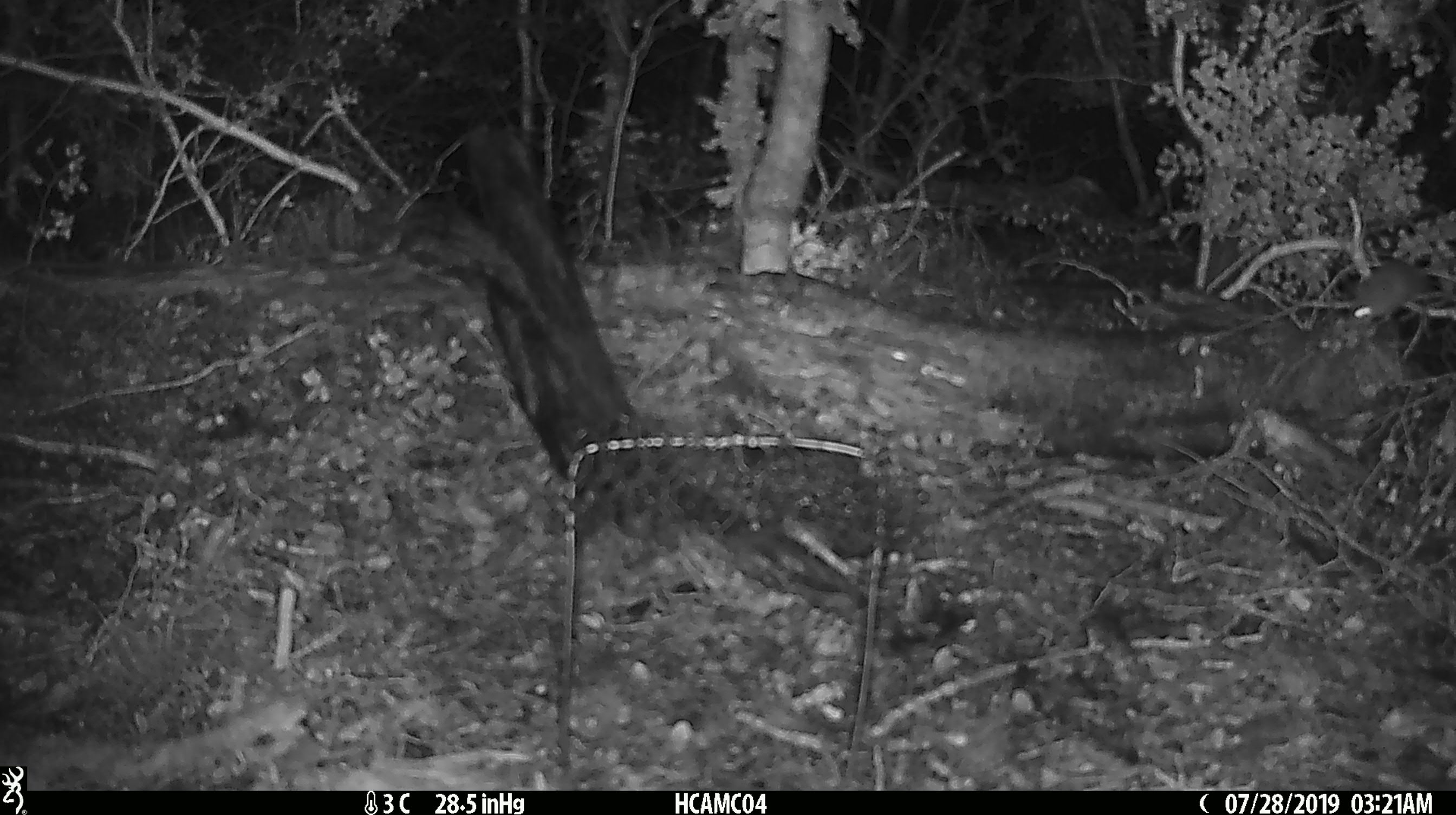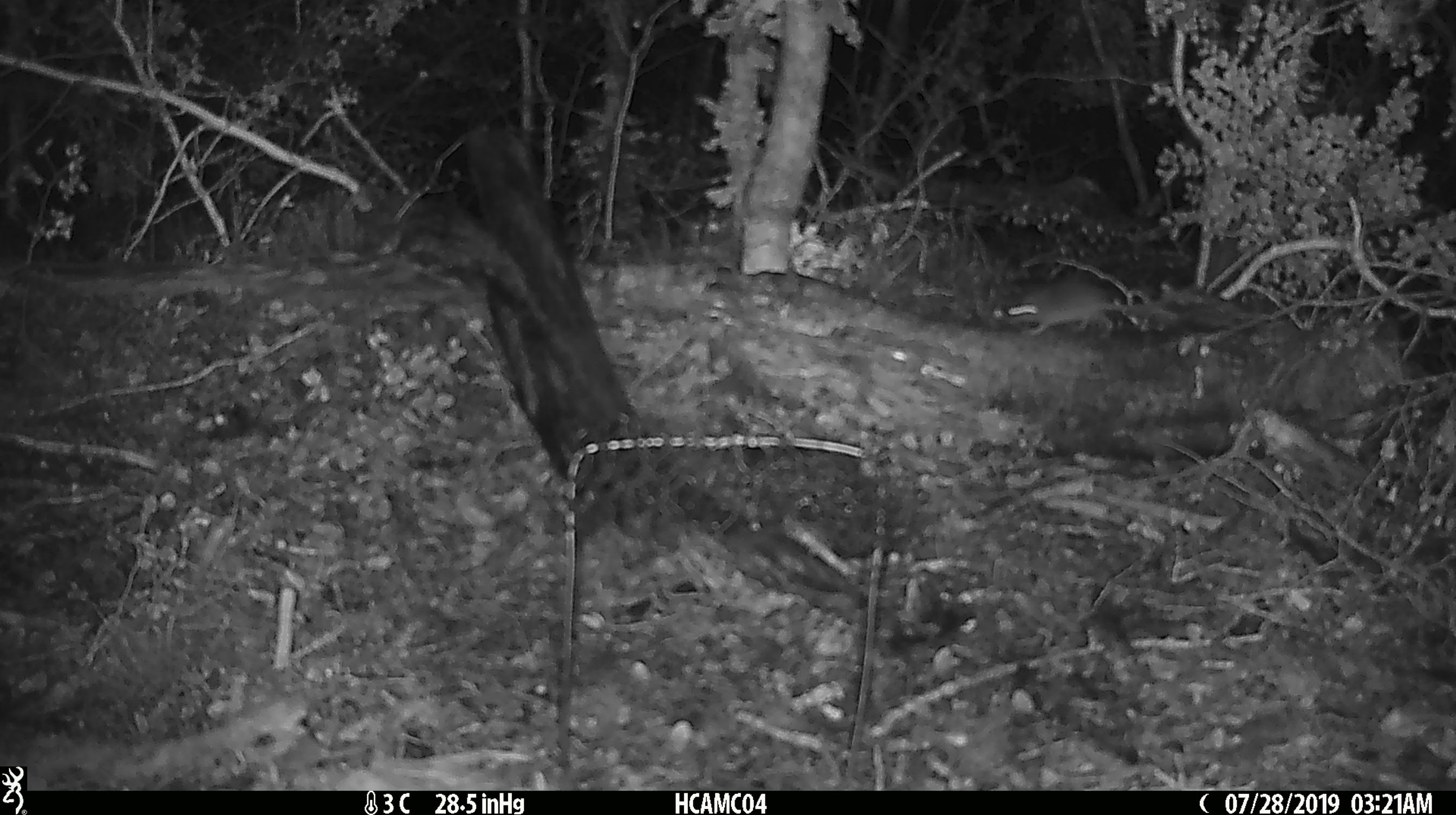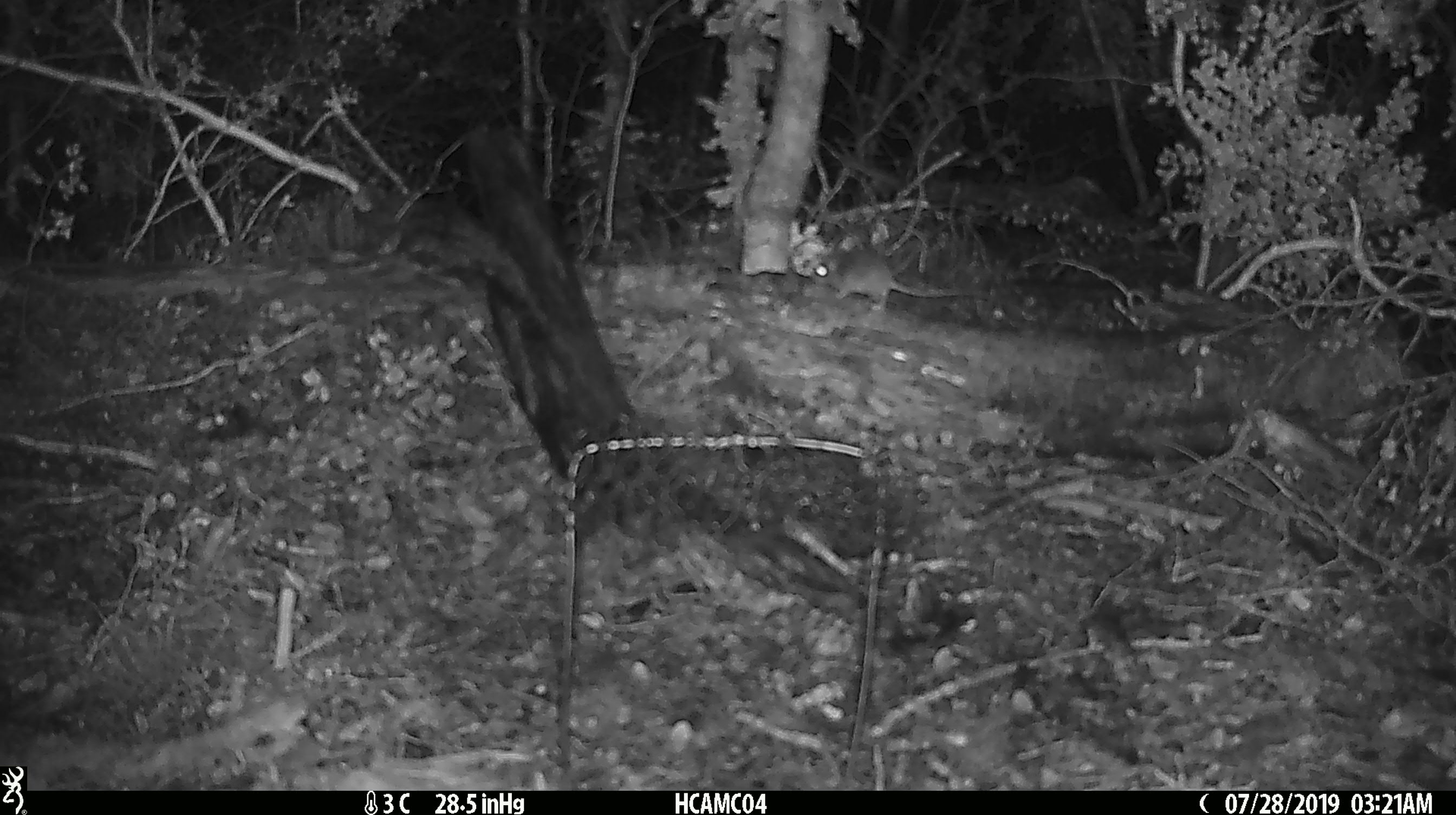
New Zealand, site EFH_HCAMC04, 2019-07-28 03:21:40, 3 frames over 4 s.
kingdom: Animalia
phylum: Chordata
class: Mammalia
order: Rodentia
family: Muridae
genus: Mus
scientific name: Mus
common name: mouse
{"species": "mouse (Mus)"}